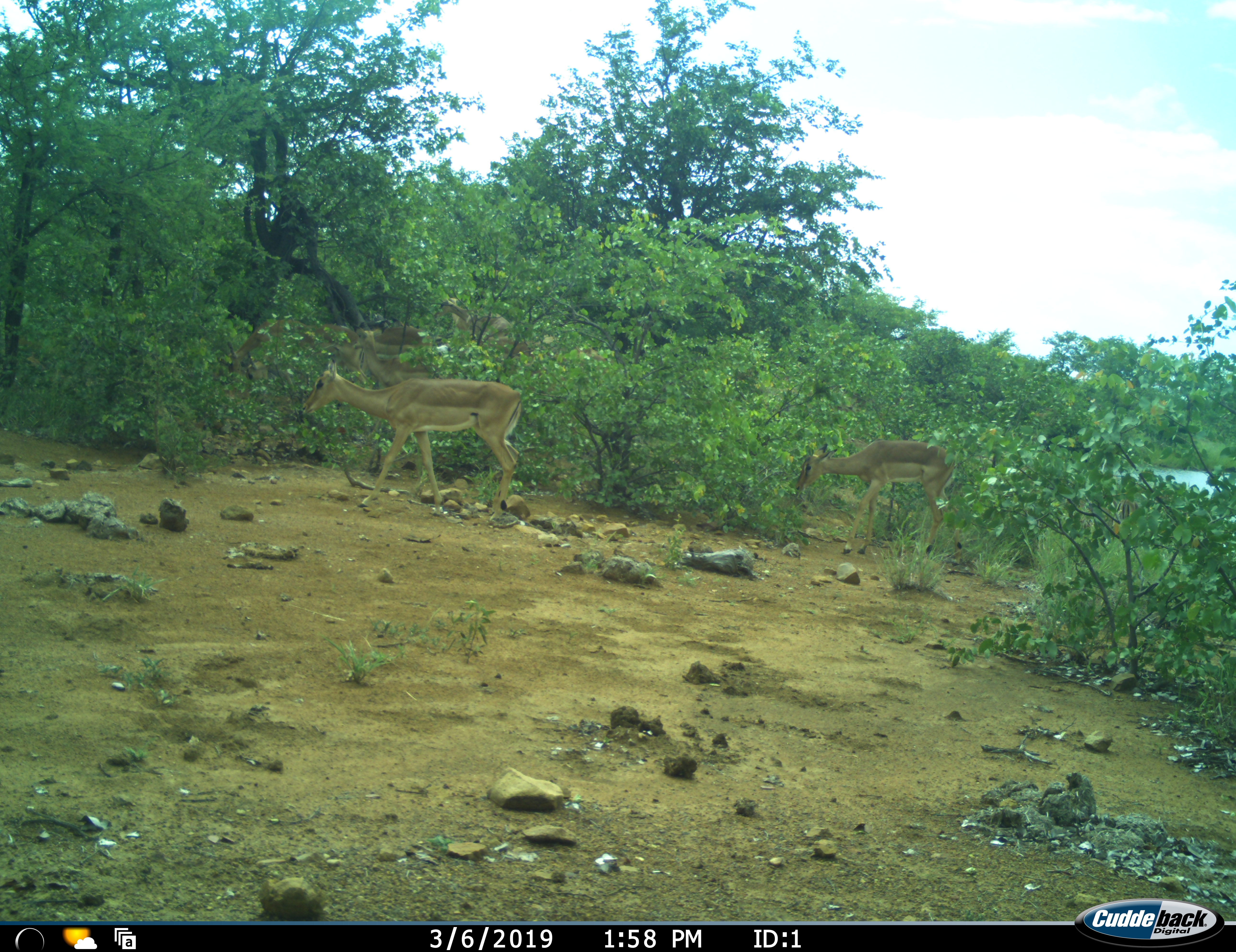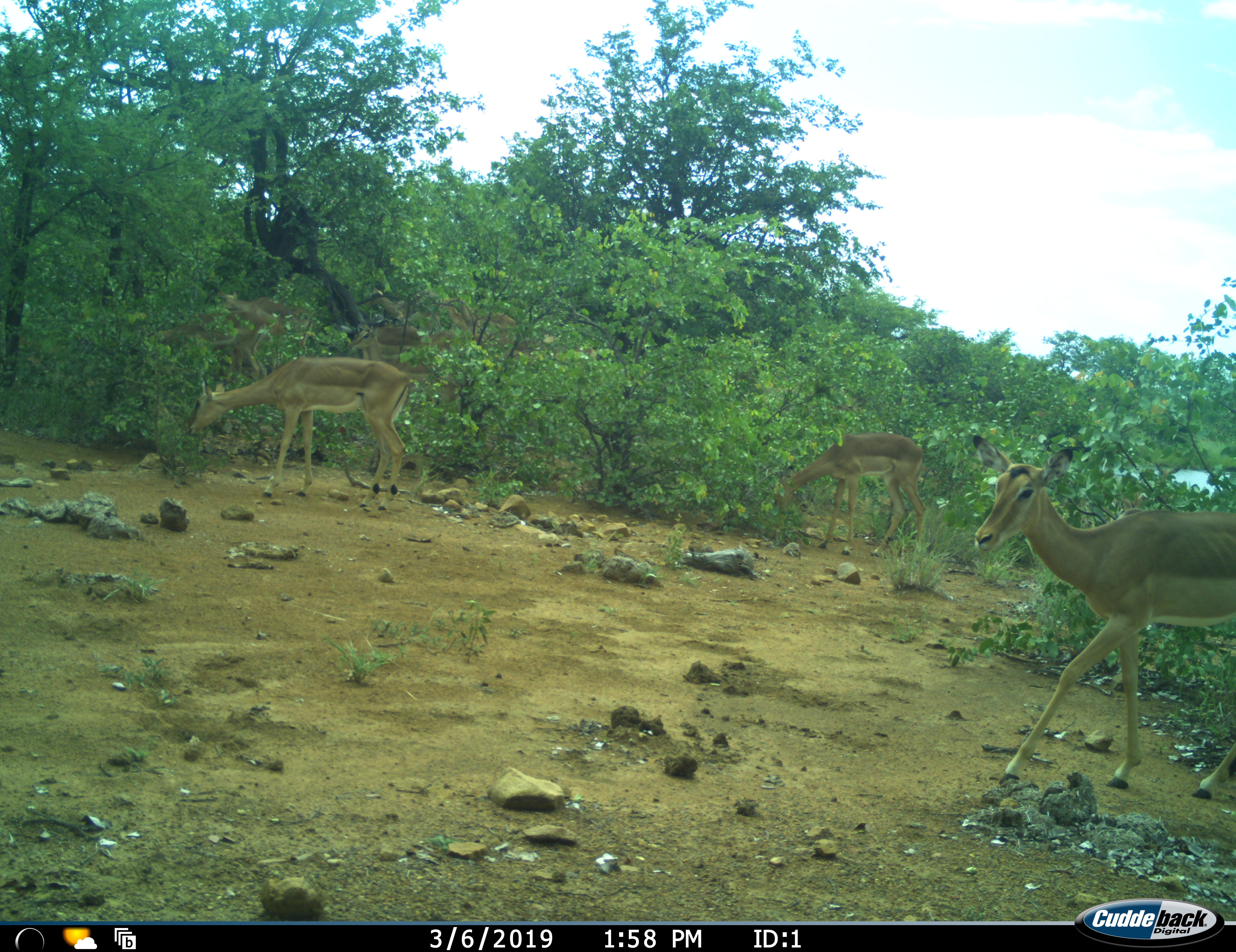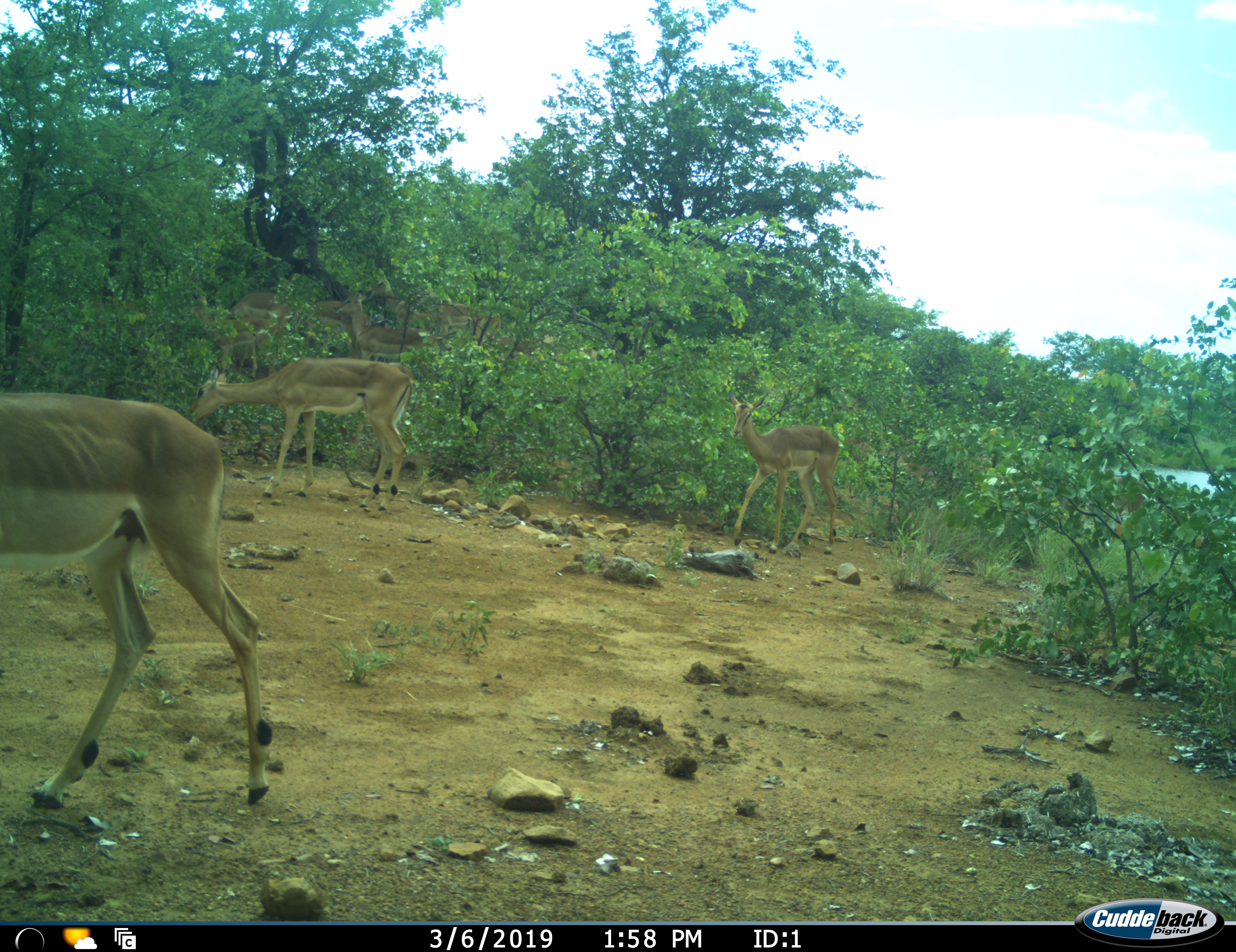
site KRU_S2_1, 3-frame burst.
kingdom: Animalia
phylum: Chordata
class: Mammalia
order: Artiodactyla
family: Bovidae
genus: Aepyceros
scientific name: Aepyceros melampus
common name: impala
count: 7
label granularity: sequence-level